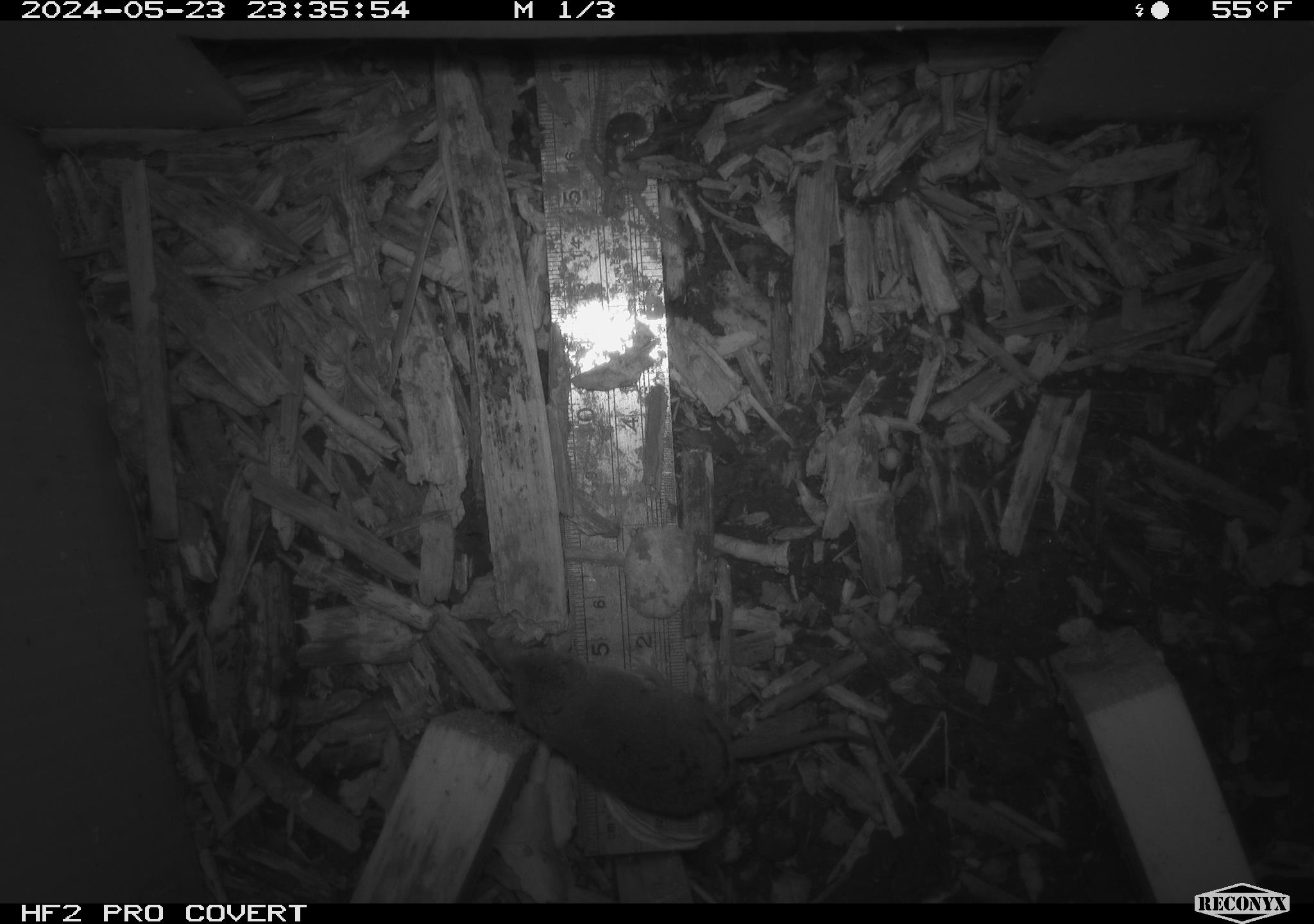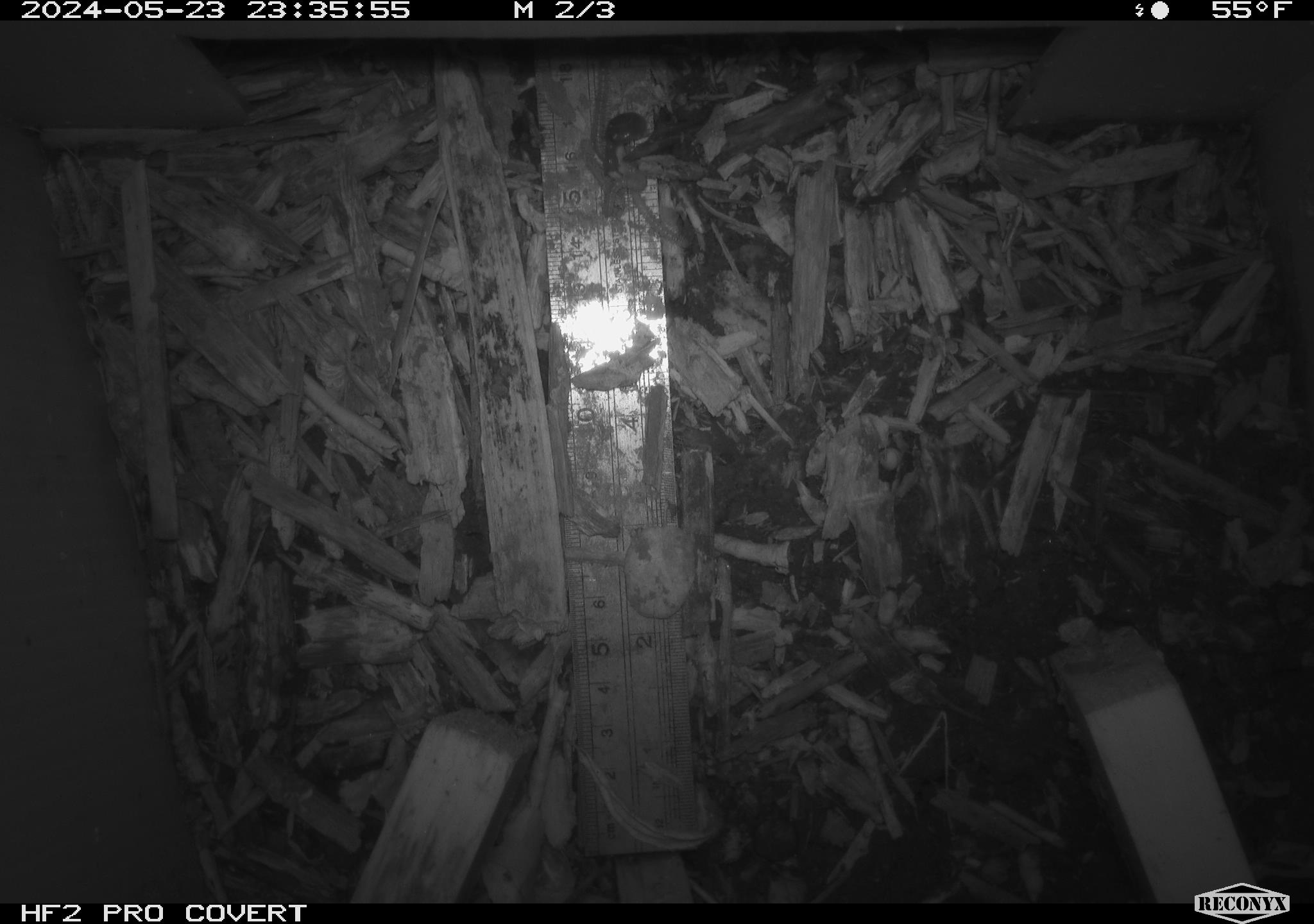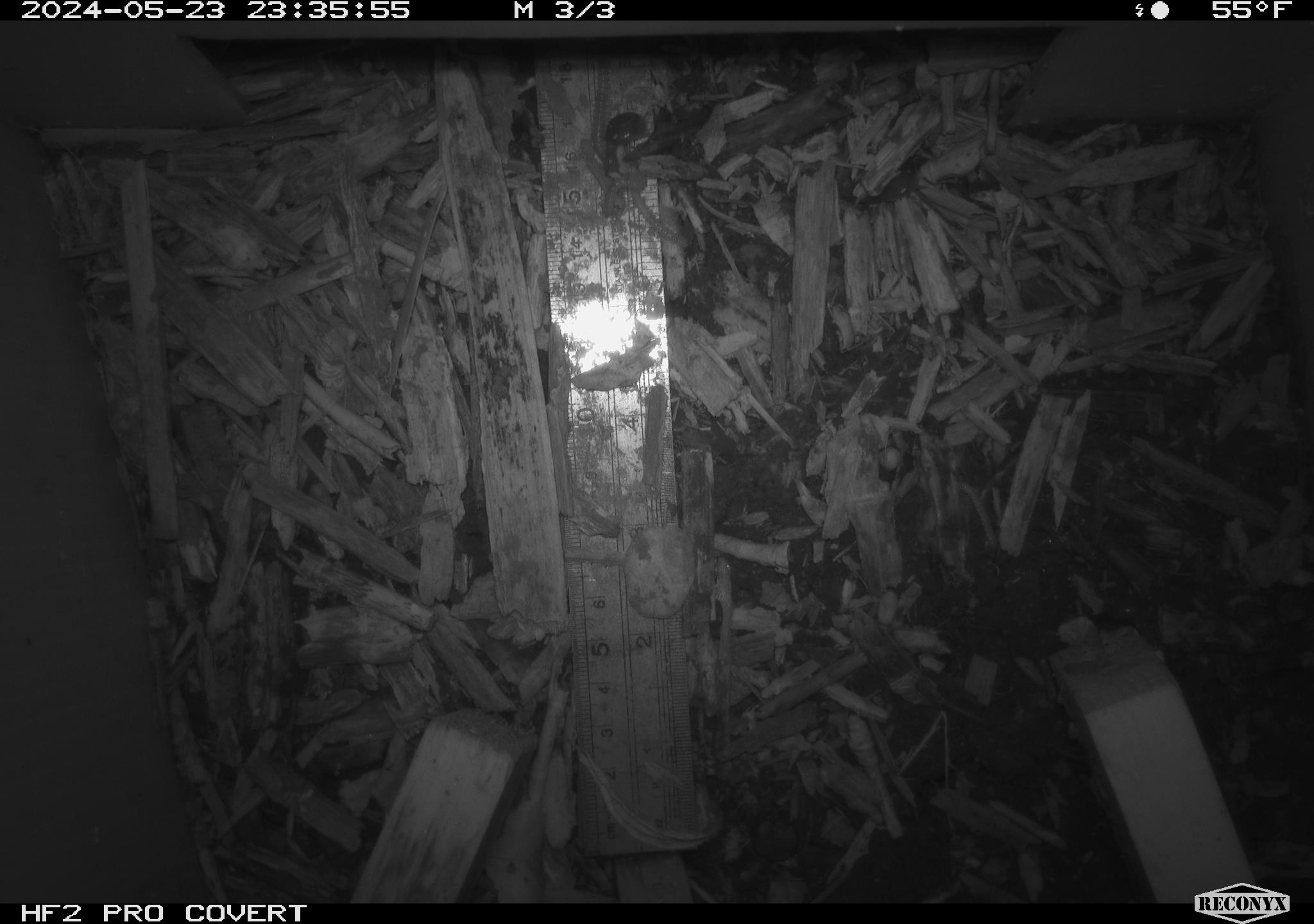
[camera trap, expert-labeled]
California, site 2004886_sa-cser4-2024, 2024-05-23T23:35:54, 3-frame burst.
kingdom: Animalia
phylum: Chordata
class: Mammalia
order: Eulipotyphla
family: Soricidae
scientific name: Soricidae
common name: shrews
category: soricidae family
Soricidae family (shrews) (Soricidae).